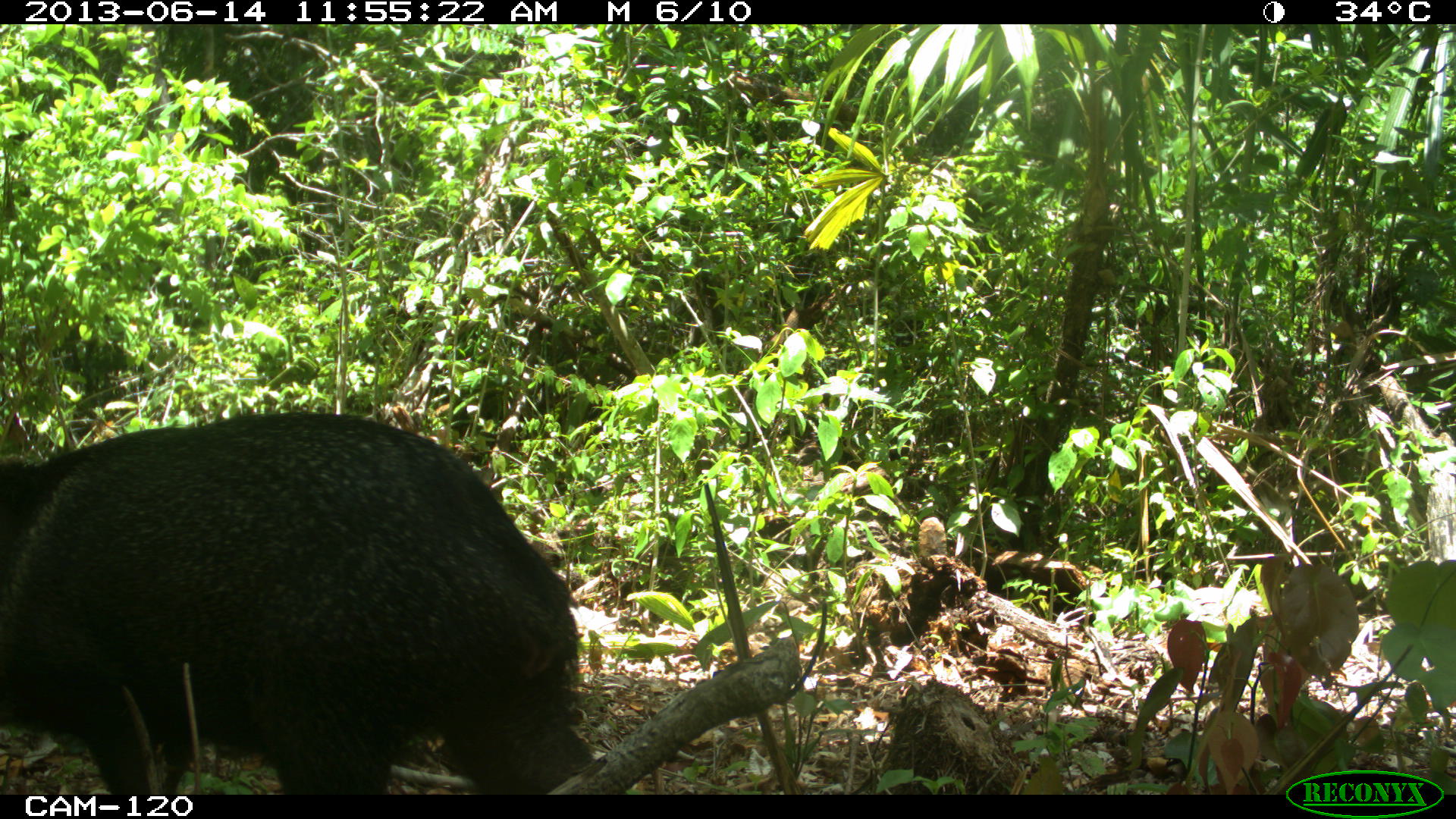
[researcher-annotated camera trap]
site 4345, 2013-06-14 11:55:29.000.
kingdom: Animalia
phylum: Chordata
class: Mammalia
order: Artiodactyla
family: Tayassuidae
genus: Pecari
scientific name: Pecari tajacu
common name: collared peccary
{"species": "Pecari tajacu (collared peccary)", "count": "3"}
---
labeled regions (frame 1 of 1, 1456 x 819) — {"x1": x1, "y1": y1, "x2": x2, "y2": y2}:
pecari tajacu: {"x1": 0, "y1": 412, "x2": 592, "y2": 795}